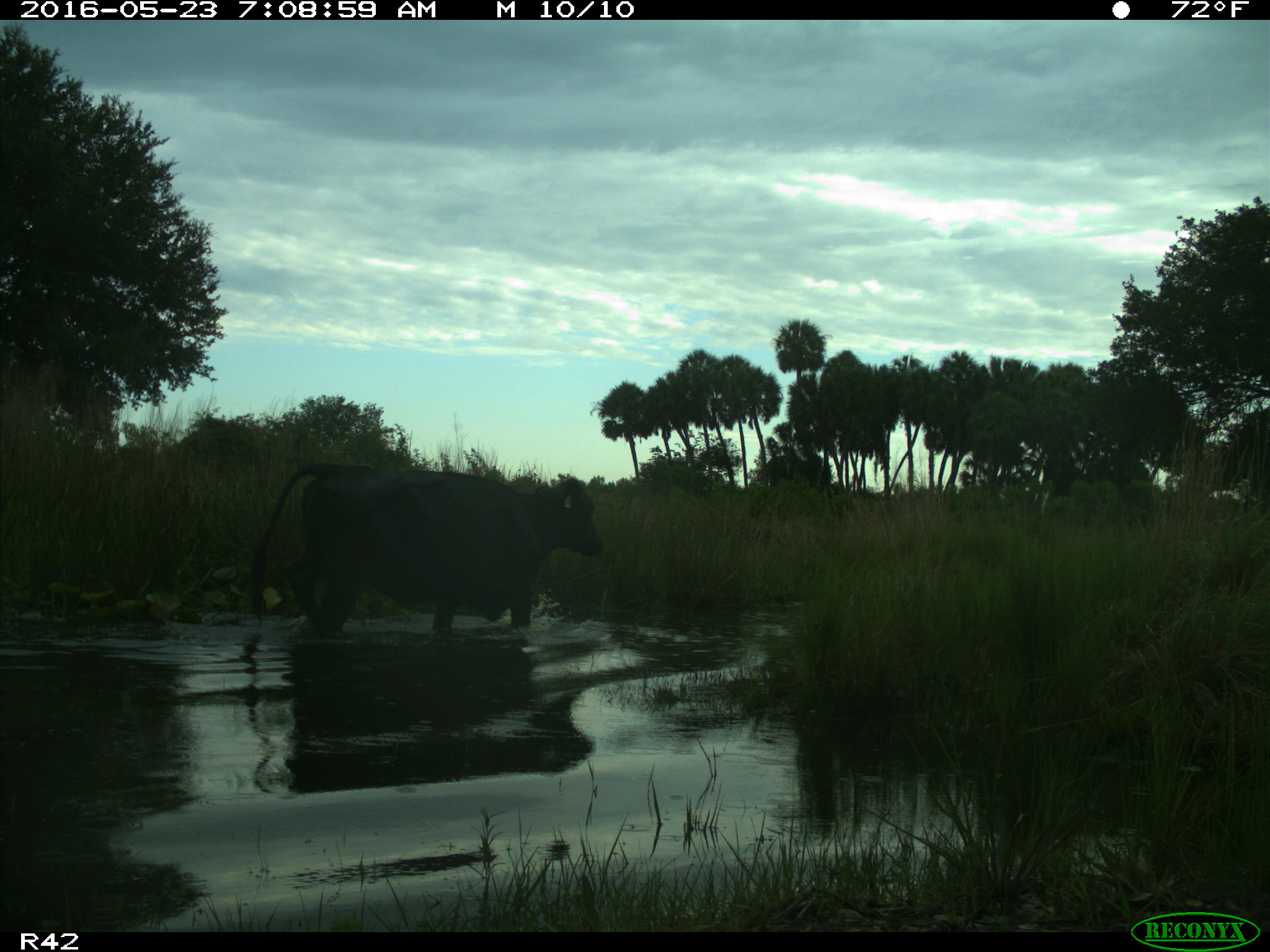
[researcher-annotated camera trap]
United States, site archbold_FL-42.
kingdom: Animalia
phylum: Chordata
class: Mammalia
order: Artiodactyla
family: Bovidae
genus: Bos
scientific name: Bos taurus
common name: domestic cow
Bos taurus (domestic cow).